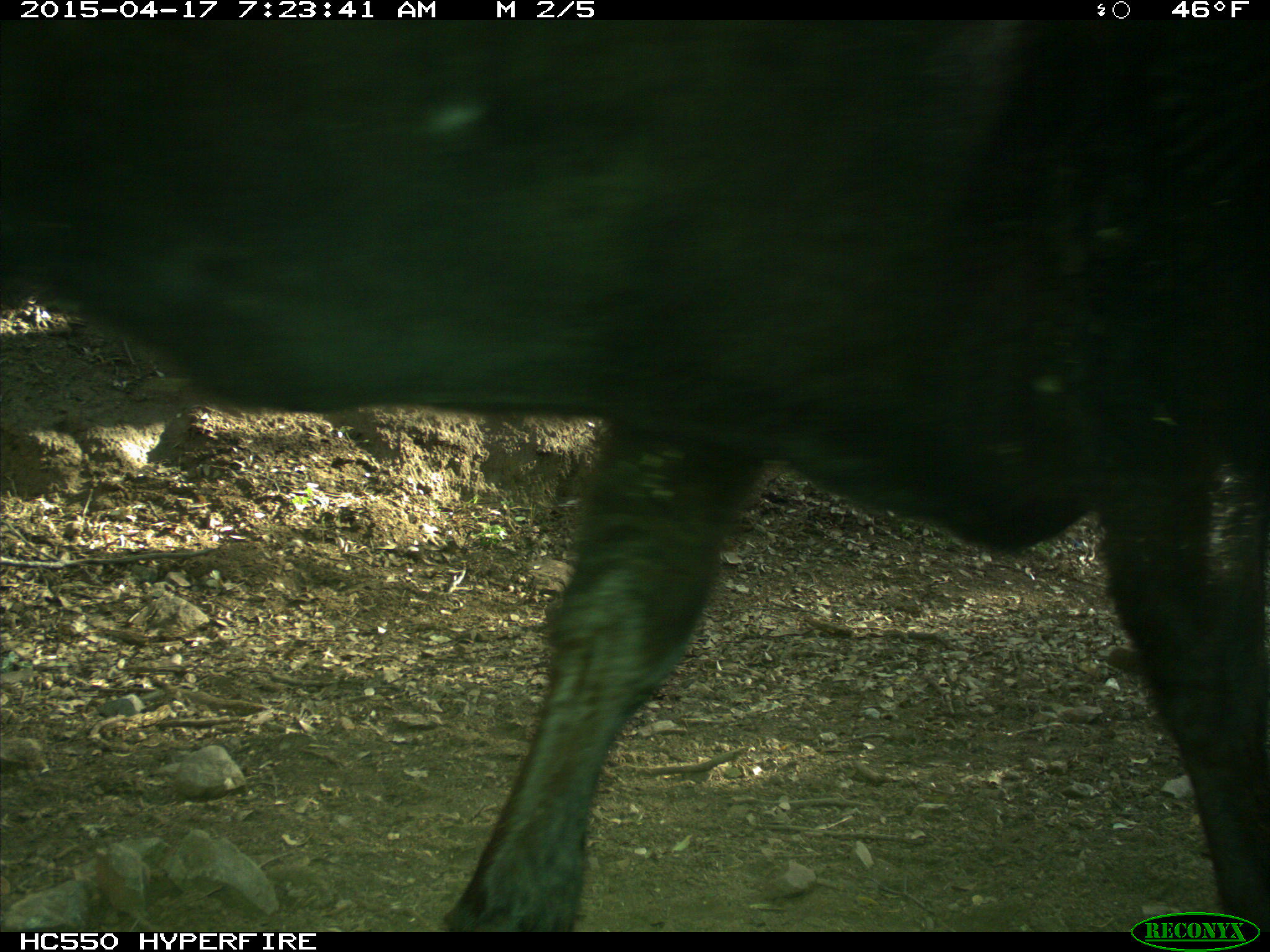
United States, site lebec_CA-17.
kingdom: Animalia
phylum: Chordata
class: Mammalia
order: Artiodactyla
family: Bovidae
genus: Bos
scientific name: Bos taurus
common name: domestic cow